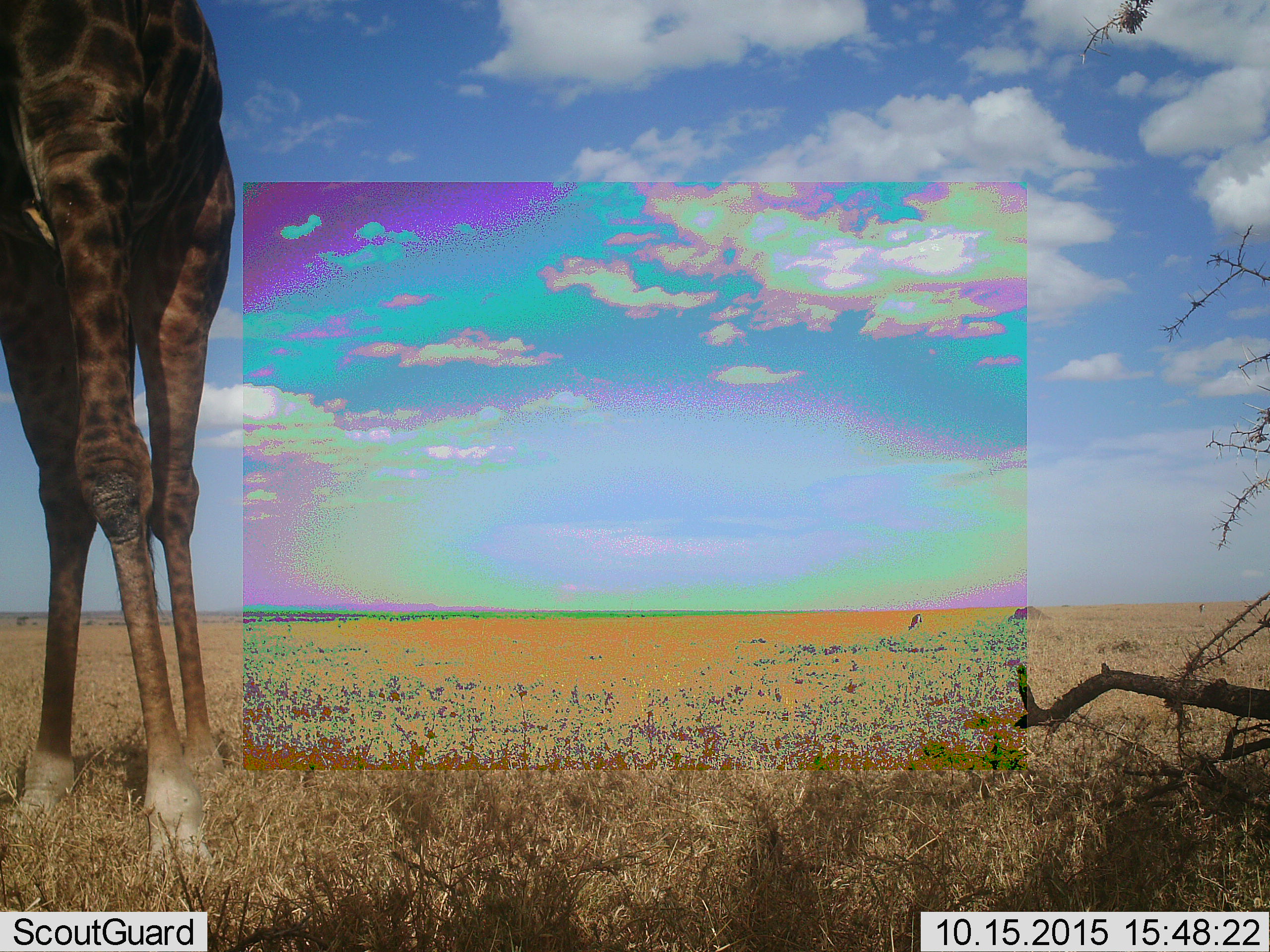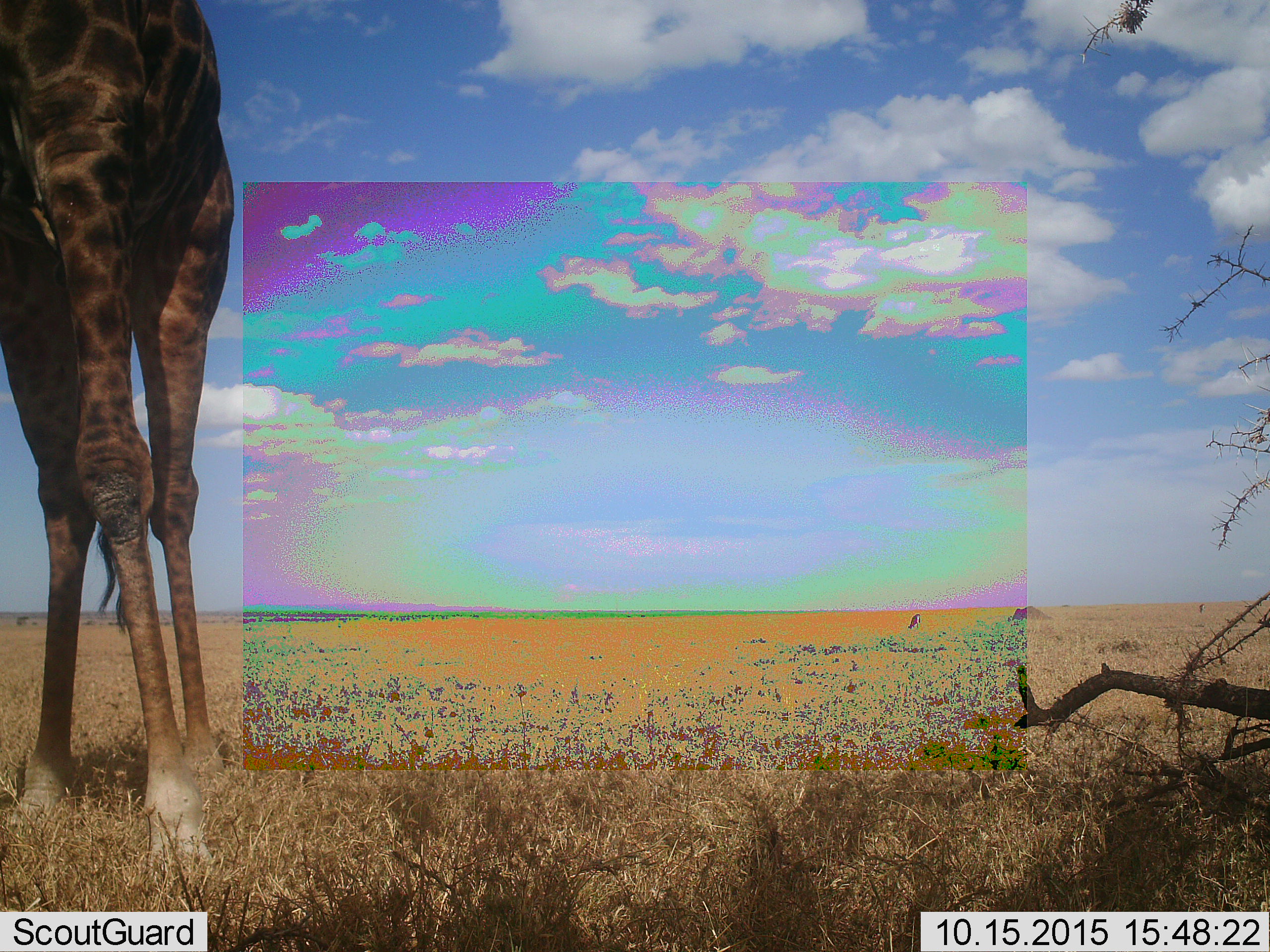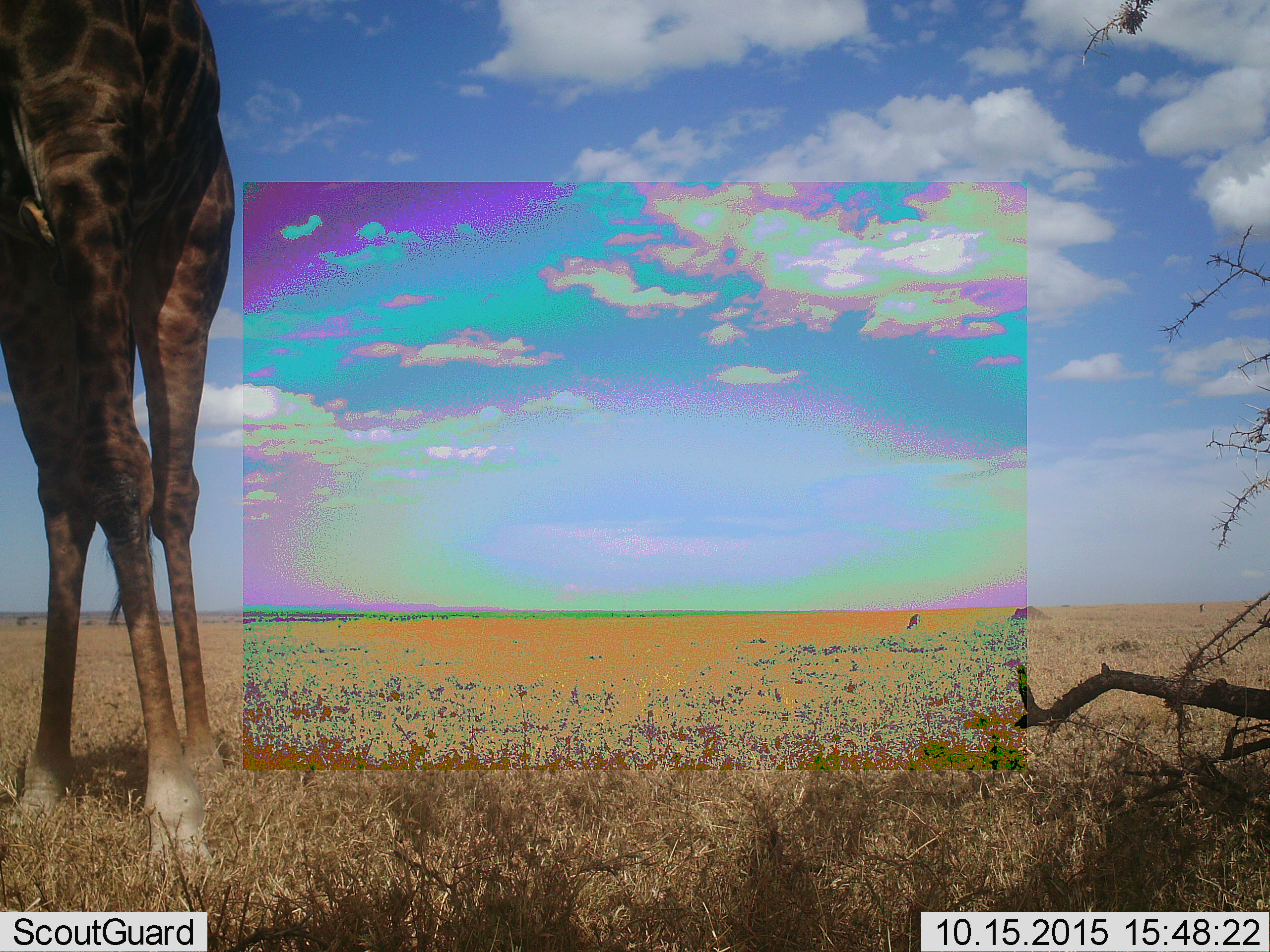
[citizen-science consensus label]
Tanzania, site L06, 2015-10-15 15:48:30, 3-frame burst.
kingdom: Animalia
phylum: Chordata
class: Mammalia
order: Artiodactyla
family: Giraffidae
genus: Giraffa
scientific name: Giraffa camelopardalis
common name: giraffe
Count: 1.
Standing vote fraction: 89%.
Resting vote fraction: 0%.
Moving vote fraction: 0%.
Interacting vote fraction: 0%.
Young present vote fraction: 0%.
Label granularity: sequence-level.